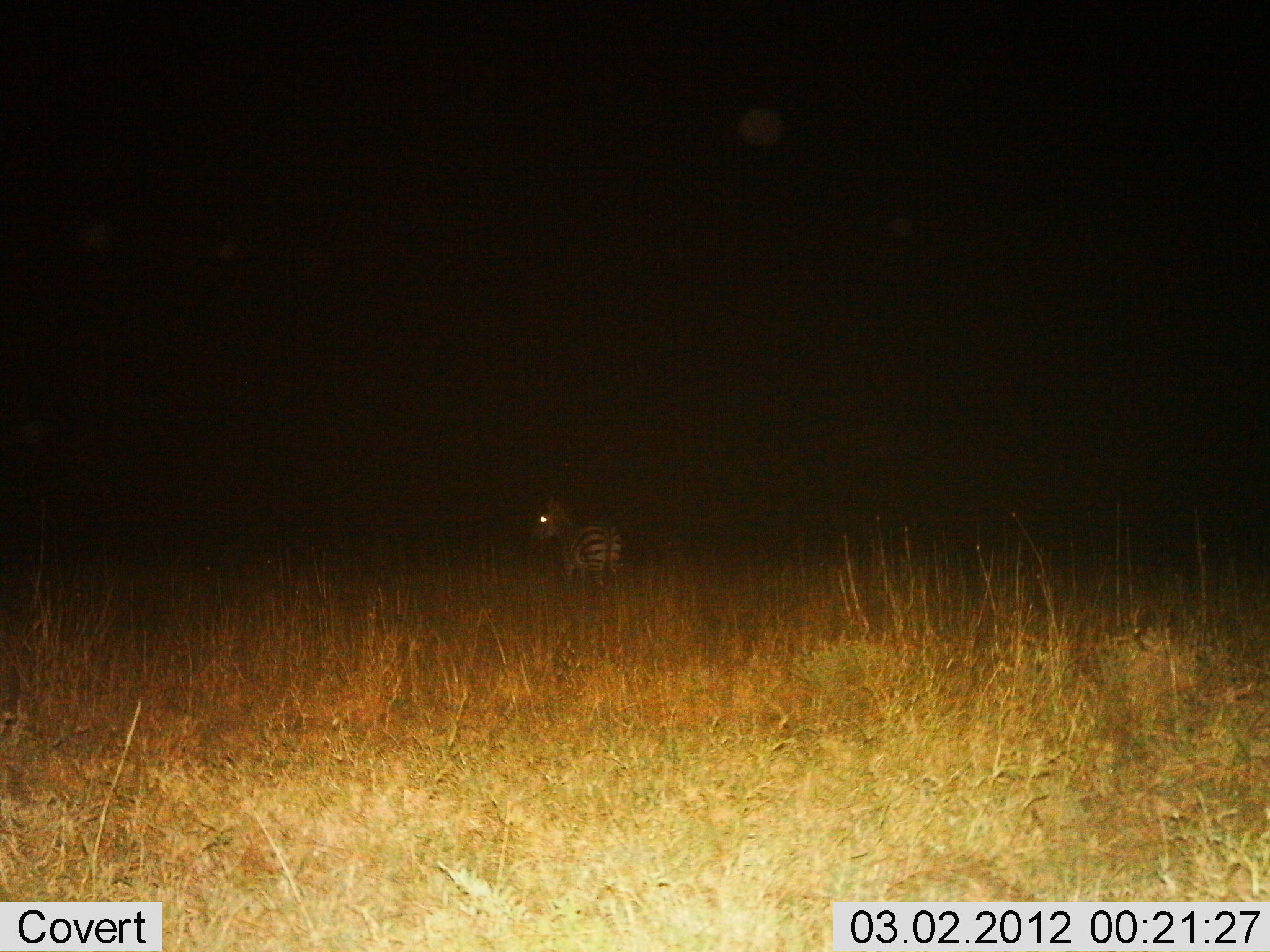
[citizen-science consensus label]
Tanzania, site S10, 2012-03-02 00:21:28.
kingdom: Animalia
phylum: Chordata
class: Mammalia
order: Perissodactyla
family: Equidae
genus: Equus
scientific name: Equus quagga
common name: plains zebra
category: zebra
Zebra (plains zebra) (Equus quagga), count 1. Behavior (volunteer vote fractions): standing 94%, resting 0%, moving 6%, interacting 0%. Young present (vote fraction): 0%. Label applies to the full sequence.